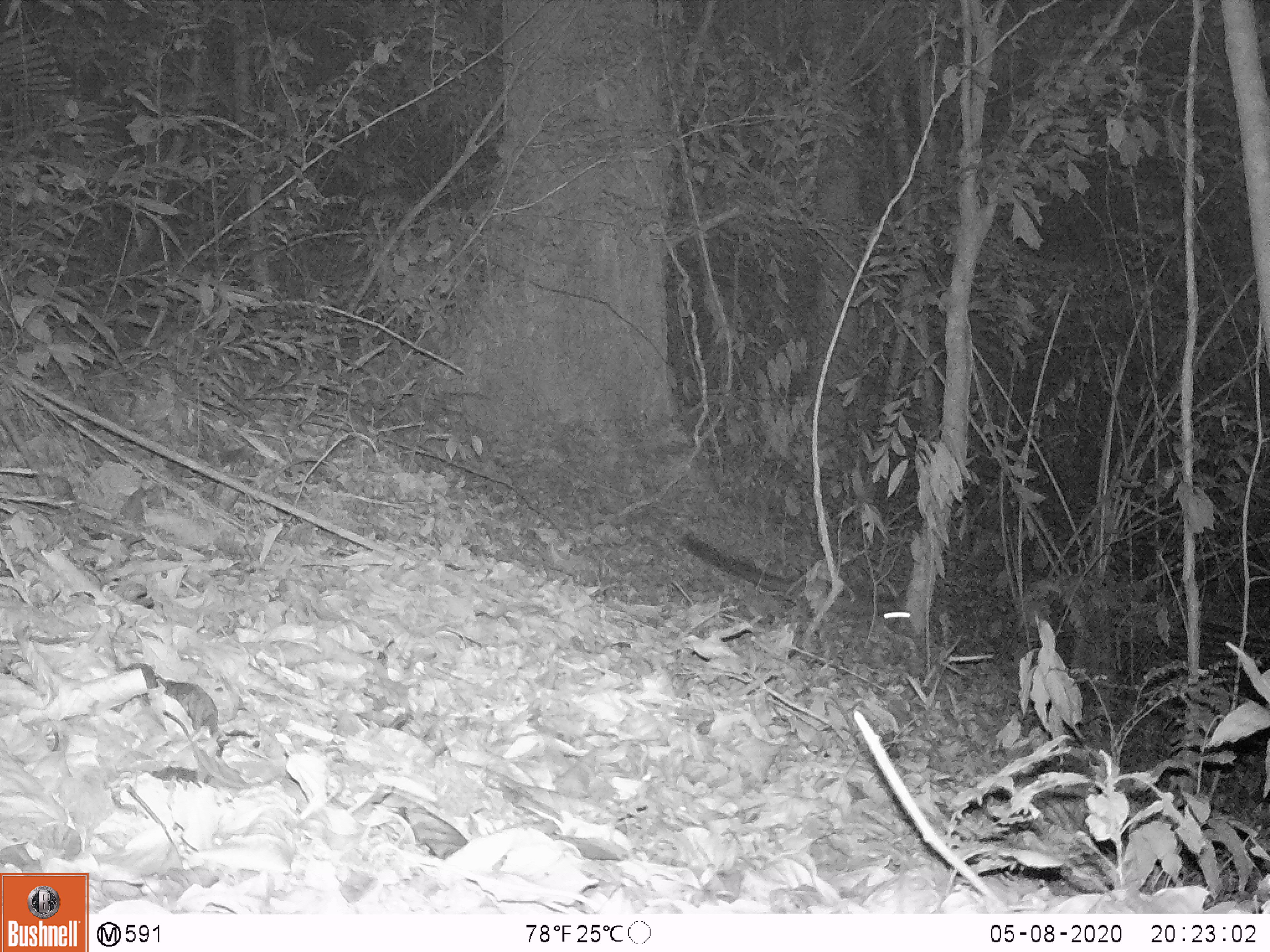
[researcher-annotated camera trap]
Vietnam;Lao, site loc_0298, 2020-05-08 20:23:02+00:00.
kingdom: Animalia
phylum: Chordata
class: Mammalia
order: Carnivora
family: Viverridae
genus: Paradoxurus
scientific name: Paradoxurus hermaphroditus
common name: common palm civet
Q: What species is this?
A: Common palm civet (Paradoxurus hermaphroditus).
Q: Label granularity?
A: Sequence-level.